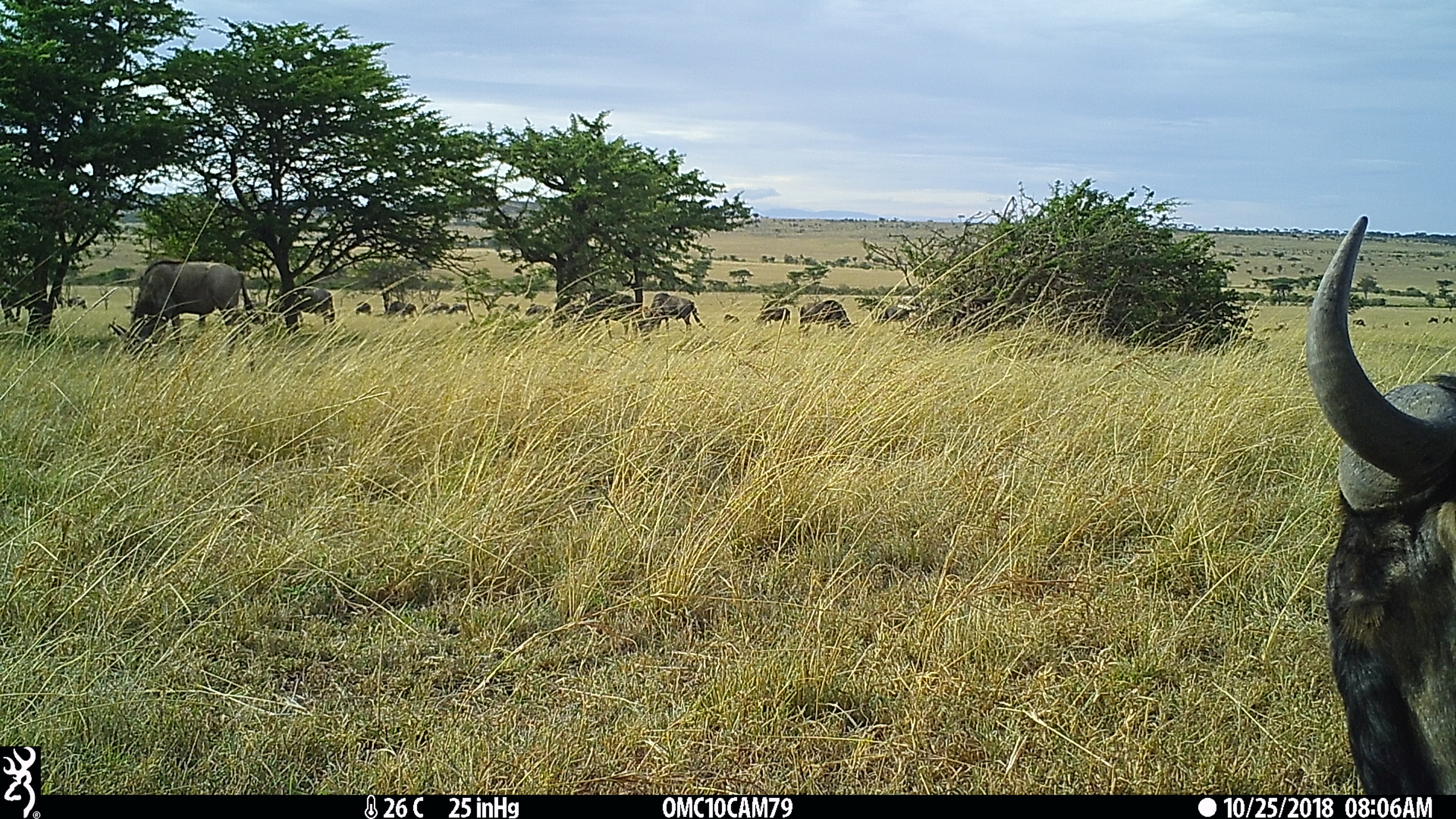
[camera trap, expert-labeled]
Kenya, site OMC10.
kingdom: Animalia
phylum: Chordata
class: Mammalia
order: Artiodactyla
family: Bovidae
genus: Connochaetes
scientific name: Connochaetes taurinus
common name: blue wildebeest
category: wildebeest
Wildebeest (blue wildebeest) (Connochaetes taurinus).